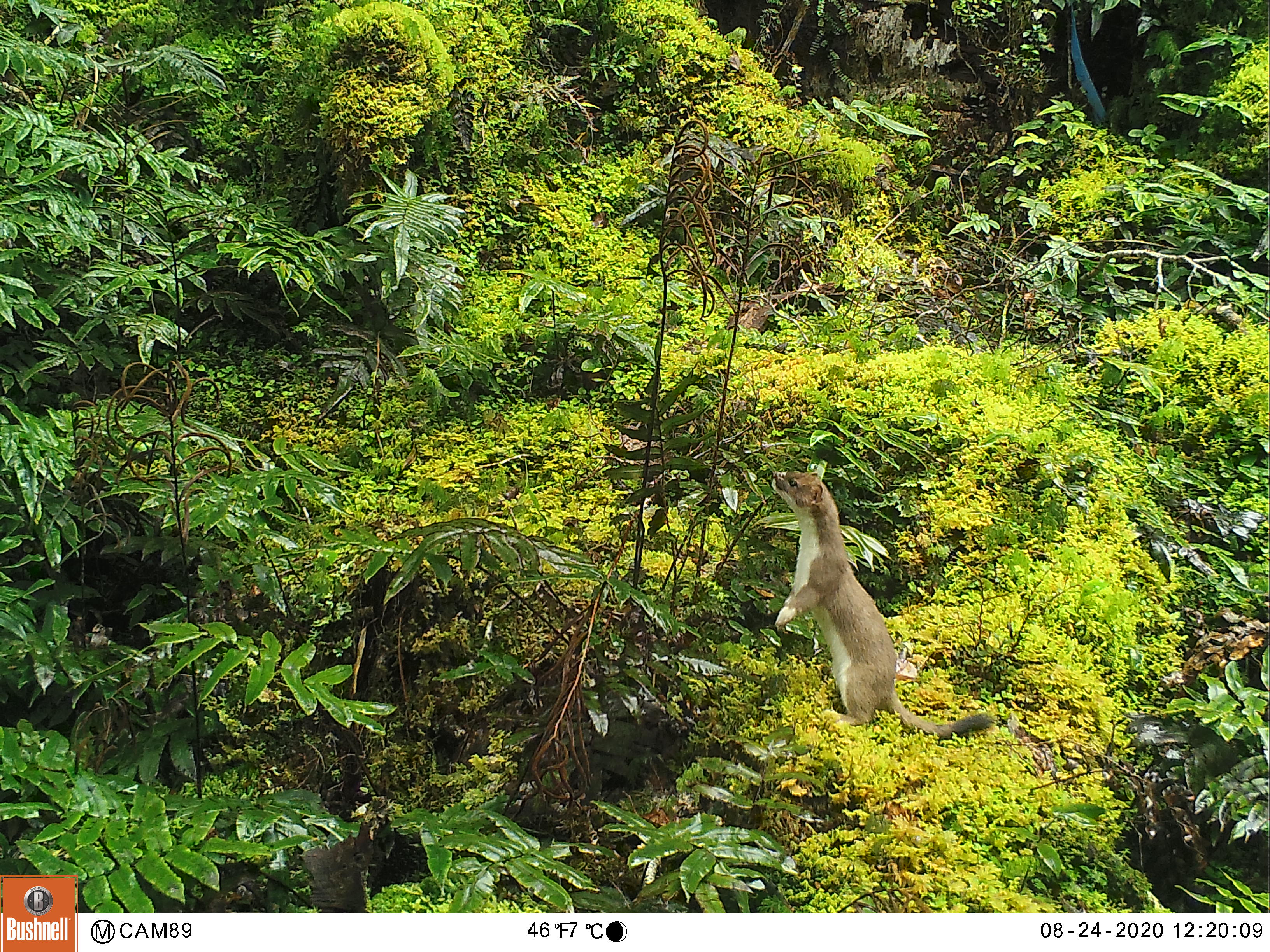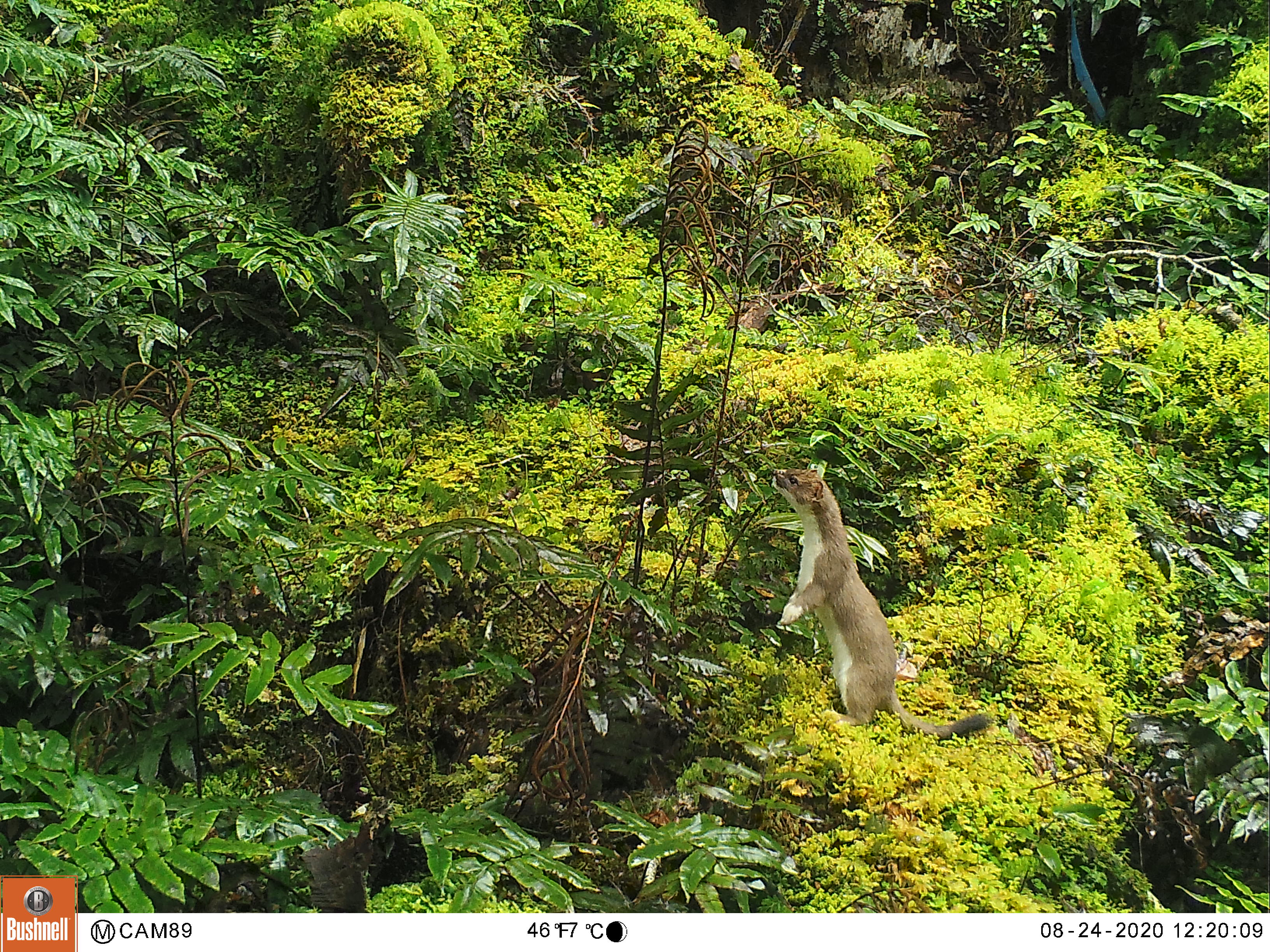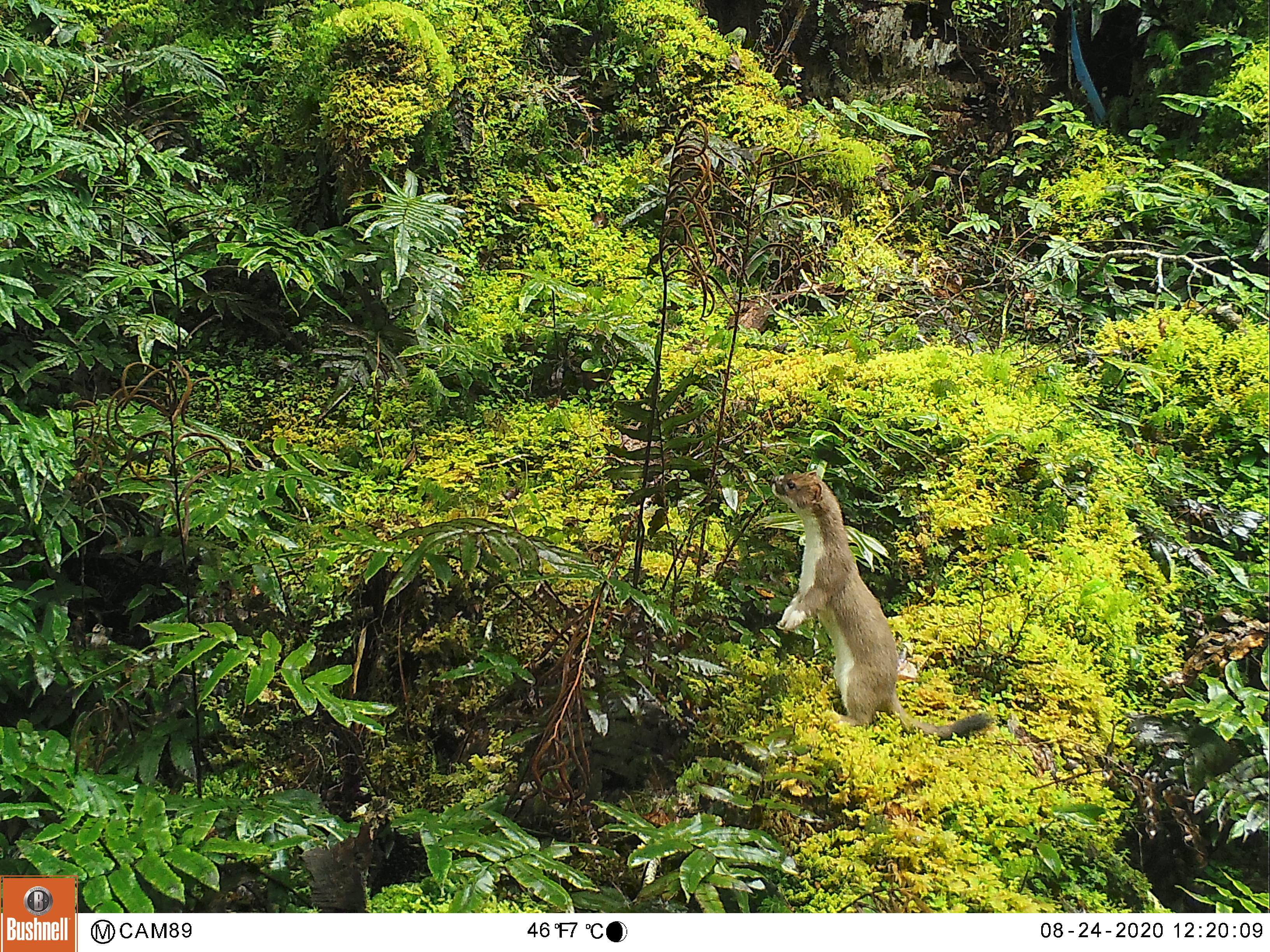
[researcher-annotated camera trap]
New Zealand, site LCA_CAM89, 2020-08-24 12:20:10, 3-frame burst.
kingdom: Animalia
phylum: Chordata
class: Mammalia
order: Carnivora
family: Mustelidae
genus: Mustela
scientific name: Mustela erminea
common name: stoat